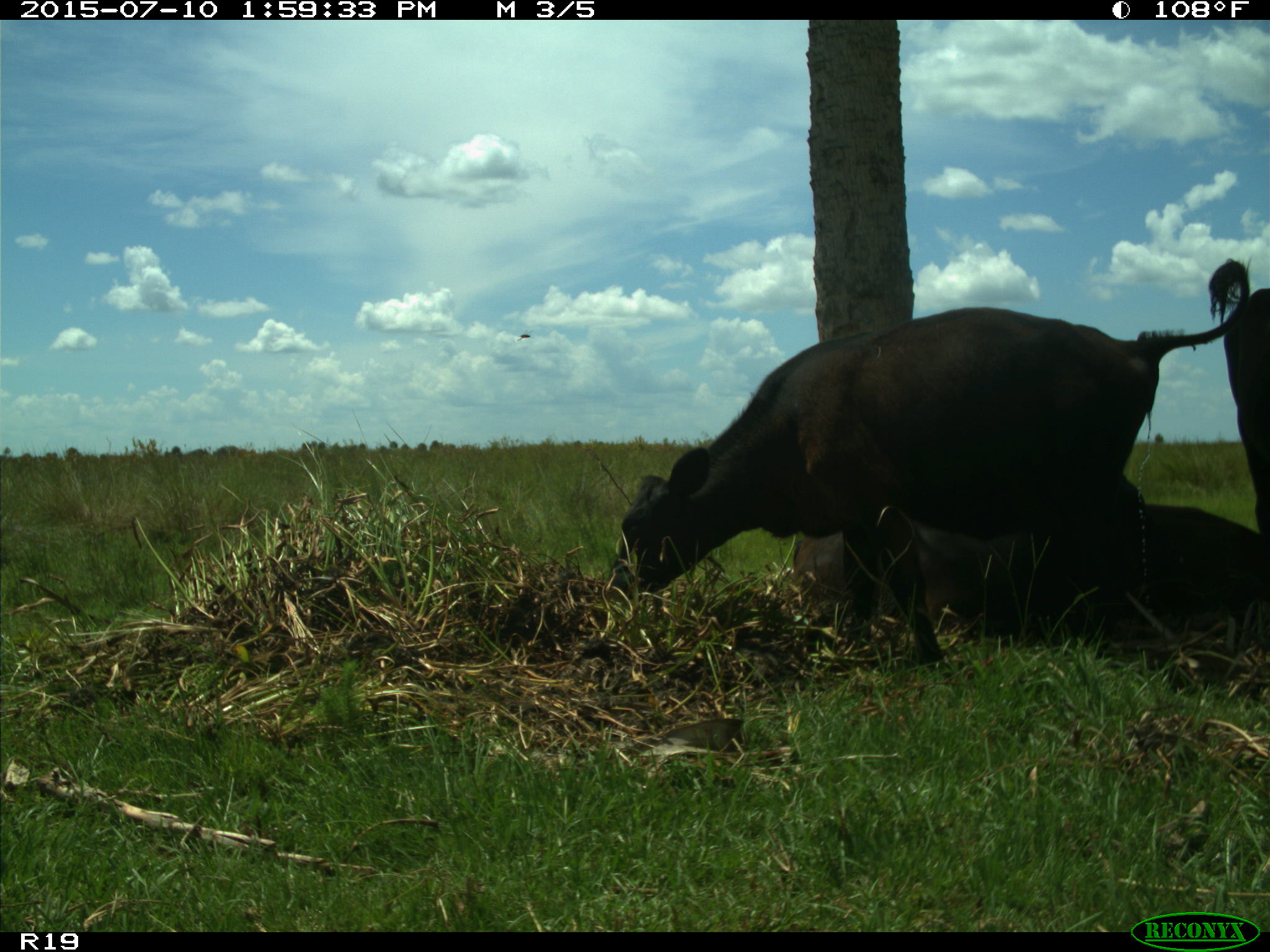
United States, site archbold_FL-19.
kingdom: Animalia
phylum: Chordata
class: Mammalia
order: Artiodactyla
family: Bovidae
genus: Bos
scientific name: Bos taurus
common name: domestic cow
Bos taurus (domestic cow).